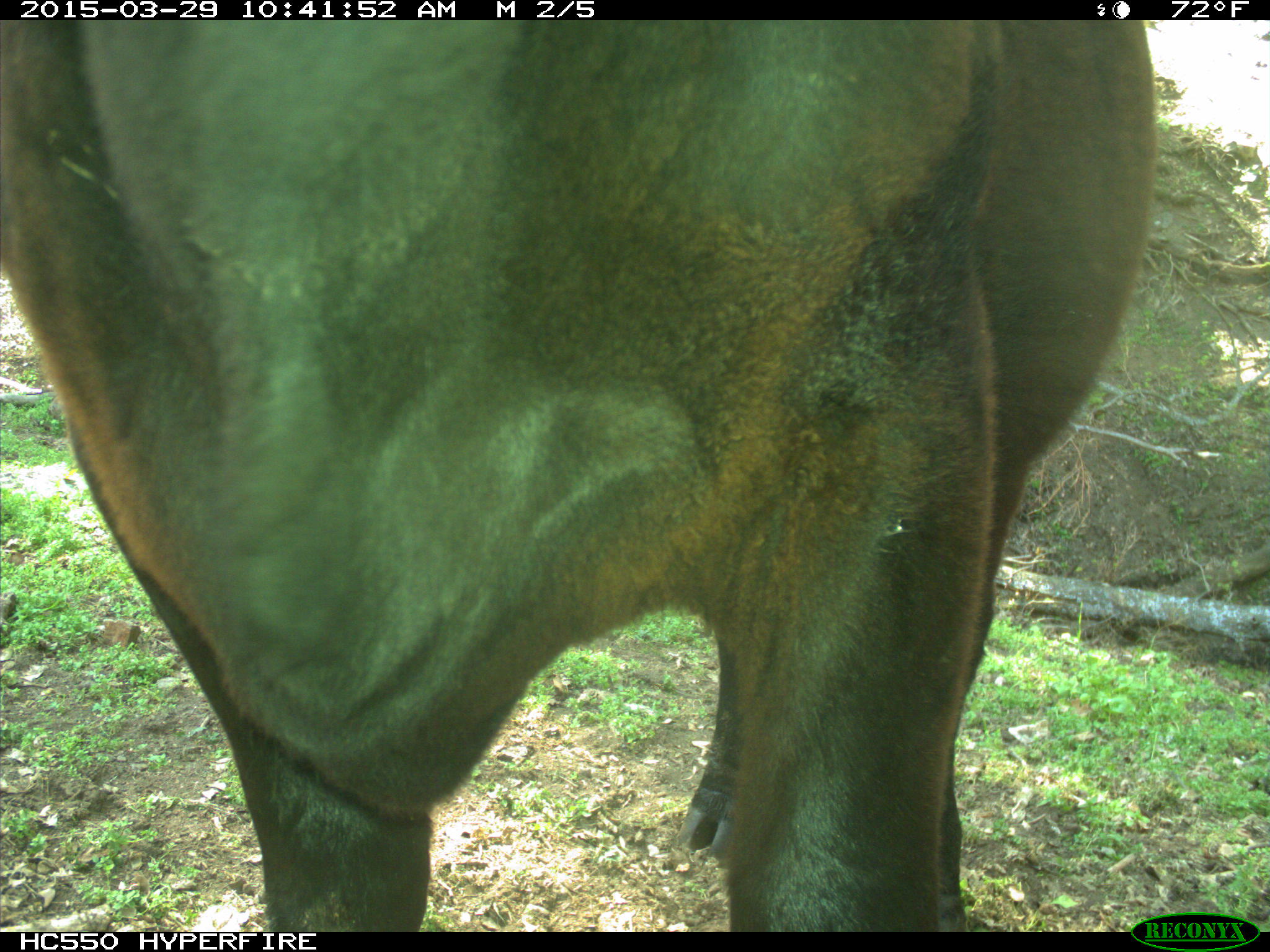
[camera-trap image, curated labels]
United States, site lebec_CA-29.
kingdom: Animalia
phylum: Chordata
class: Mammalia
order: Artiodactyla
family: Bovidae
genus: Bos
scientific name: Bos taurus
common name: domestic cow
Bos taurus (domestic cow).